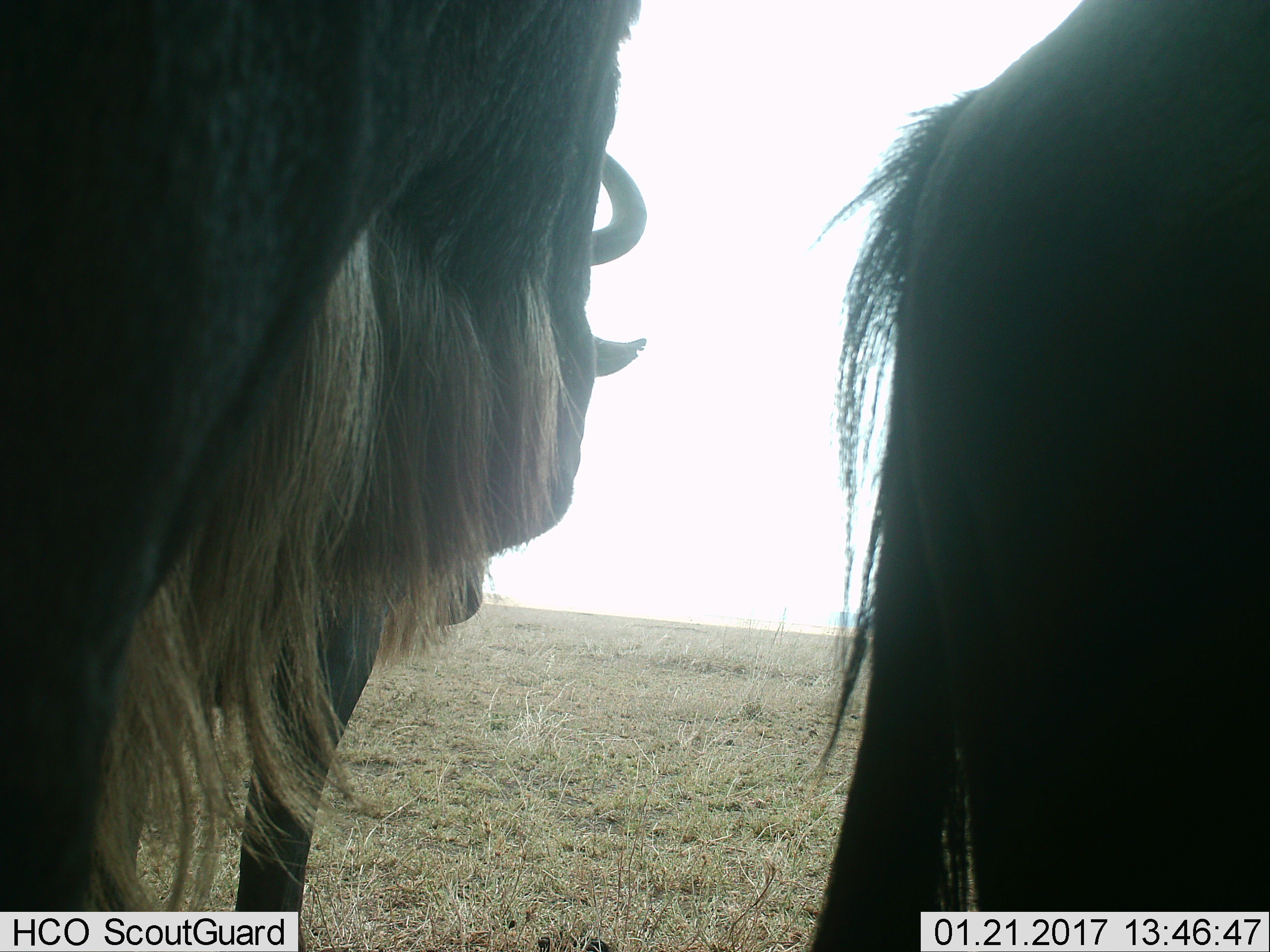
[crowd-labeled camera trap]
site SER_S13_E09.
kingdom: Animalia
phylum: Chordata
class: Mammalia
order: Artiodactyla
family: Bovidae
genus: Connochaetes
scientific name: Connochaetes taurinus taurinus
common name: blue wildebeest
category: wildebeestblue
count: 2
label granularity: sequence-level